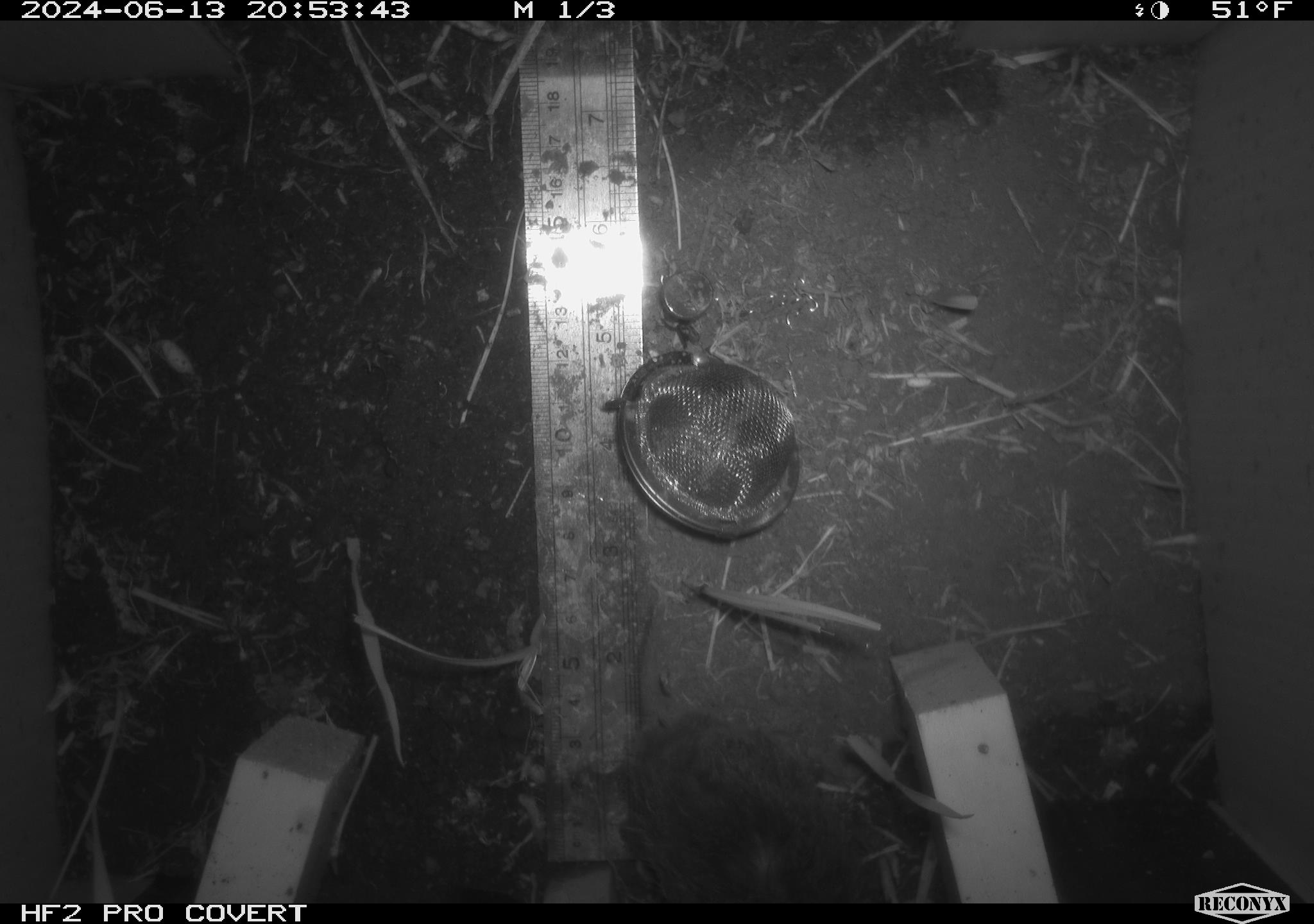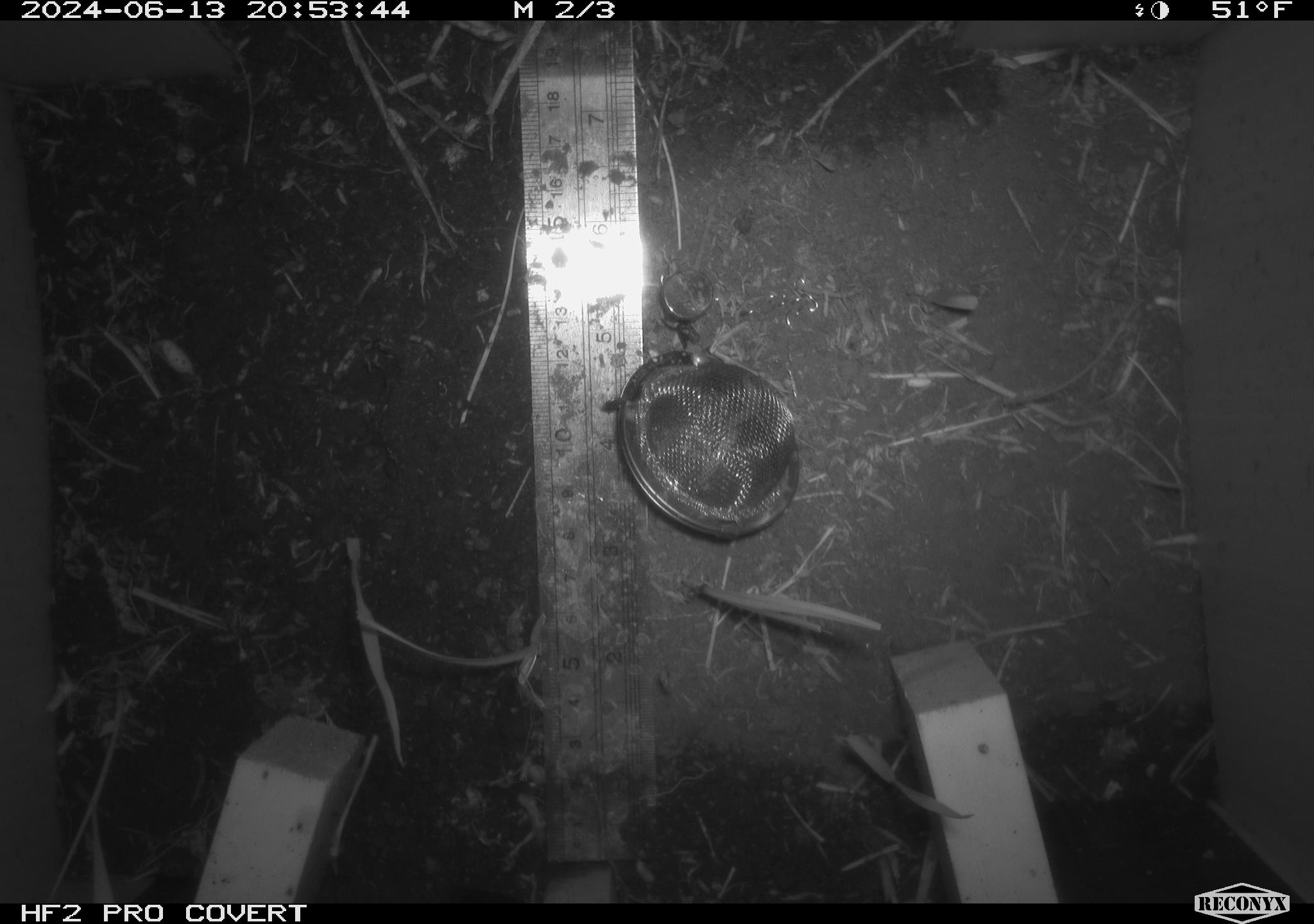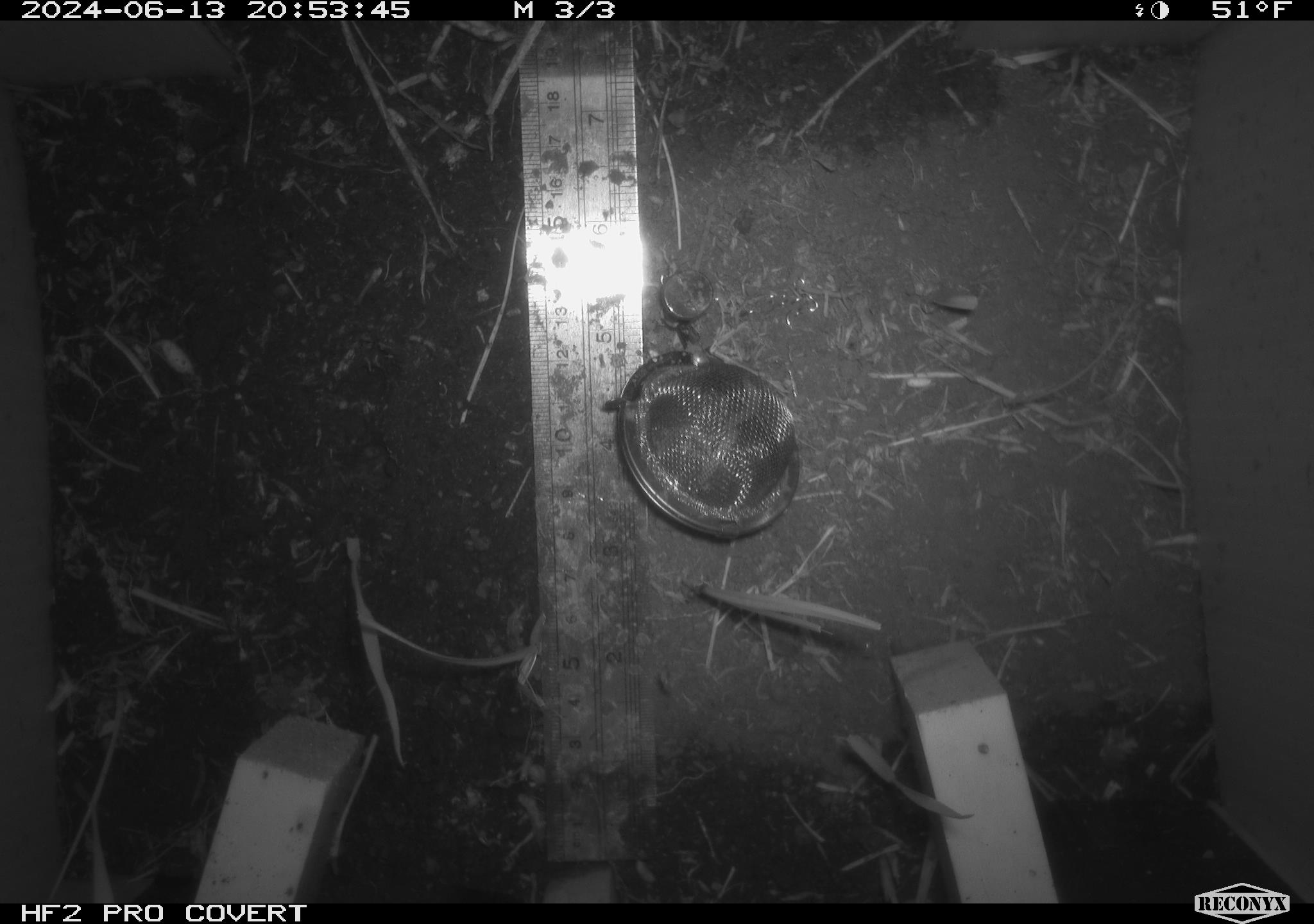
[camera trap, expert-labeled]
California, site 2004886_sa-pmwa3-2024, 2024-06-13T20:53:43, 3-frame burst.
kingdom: Animalia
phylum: Chordata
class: Mammalia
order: Rodentia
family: Cricetidae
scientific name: Arvicolinae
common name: voles, lemmings, and muskrats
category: arvicolinae subfamily